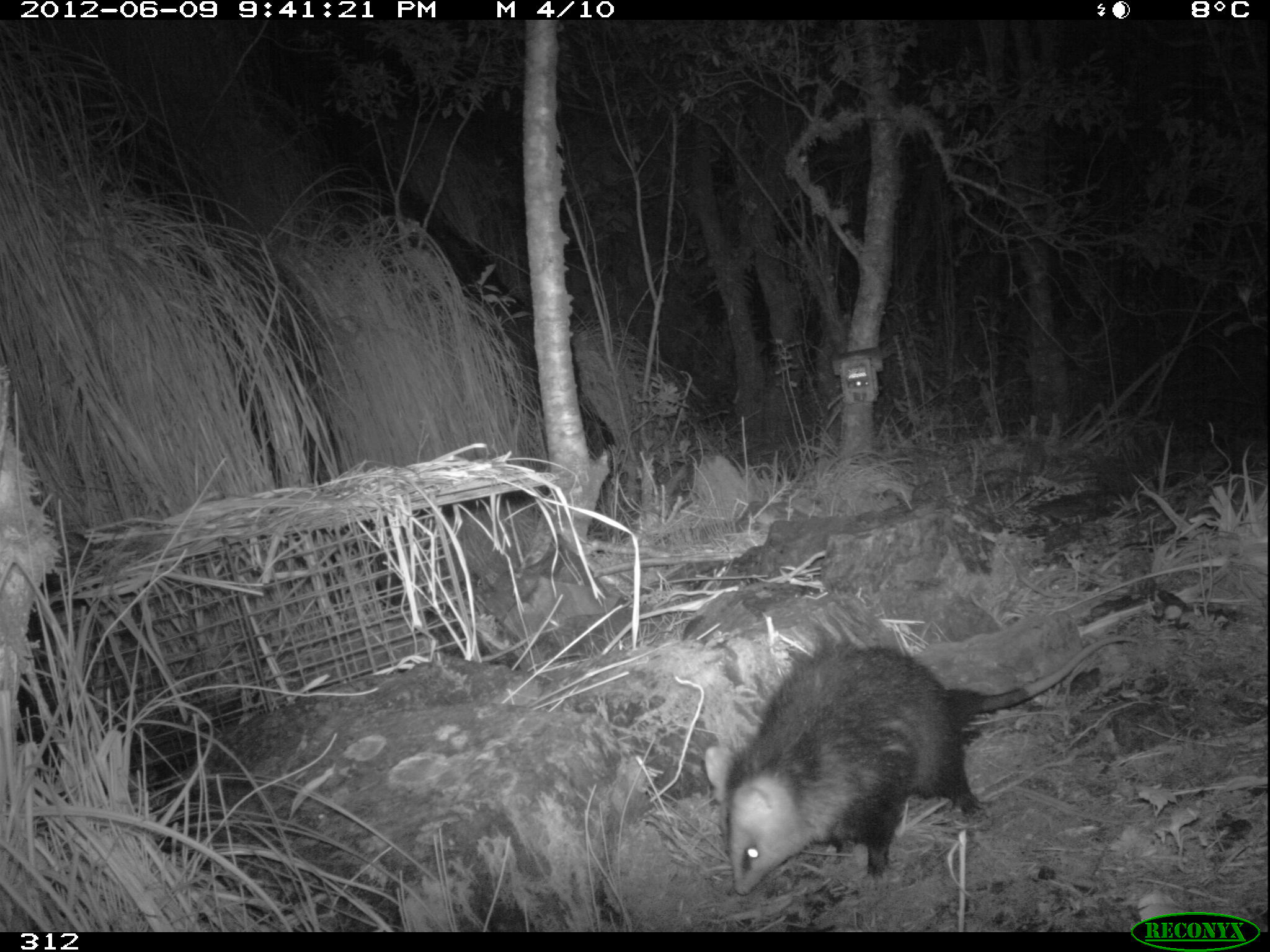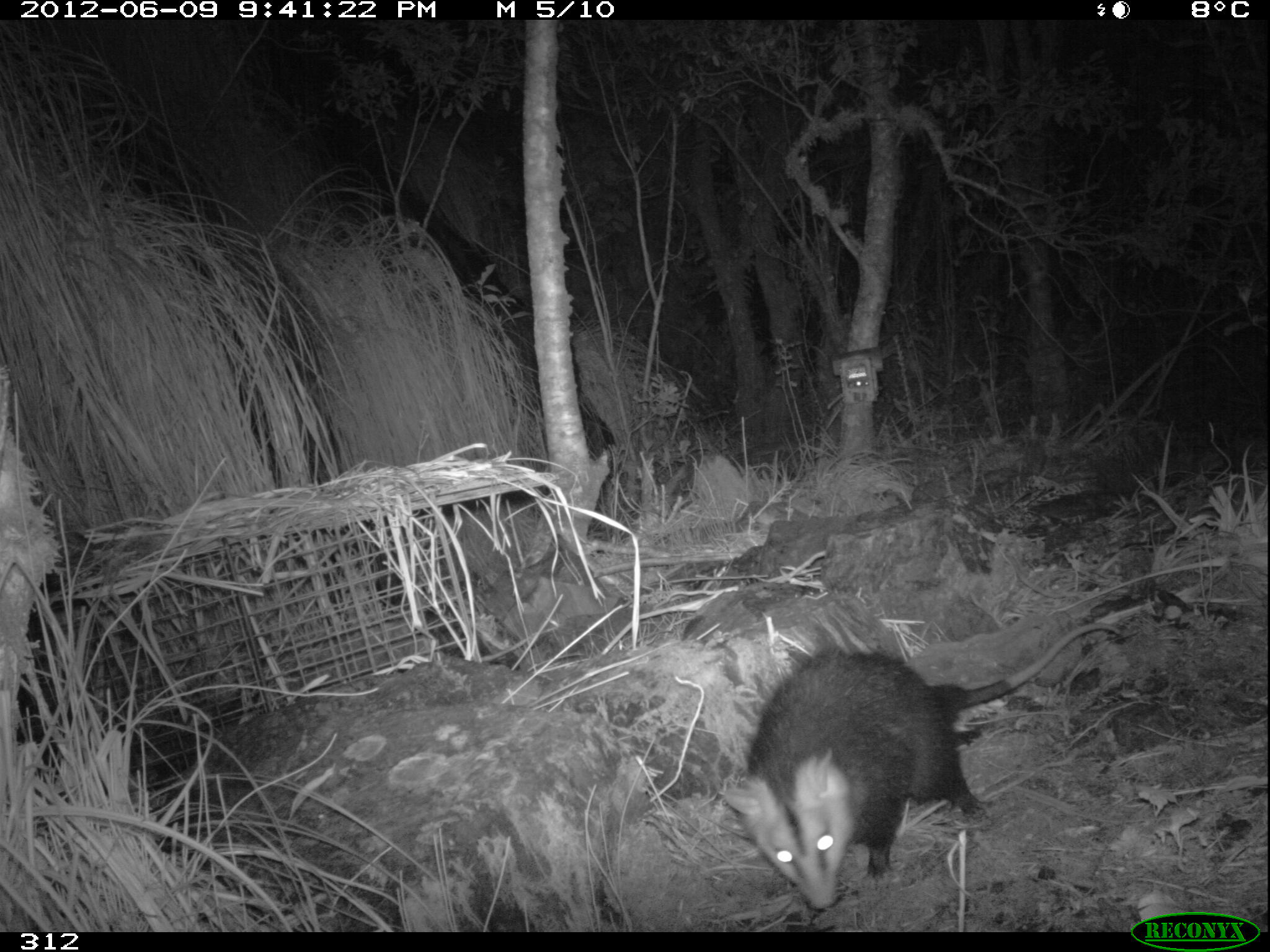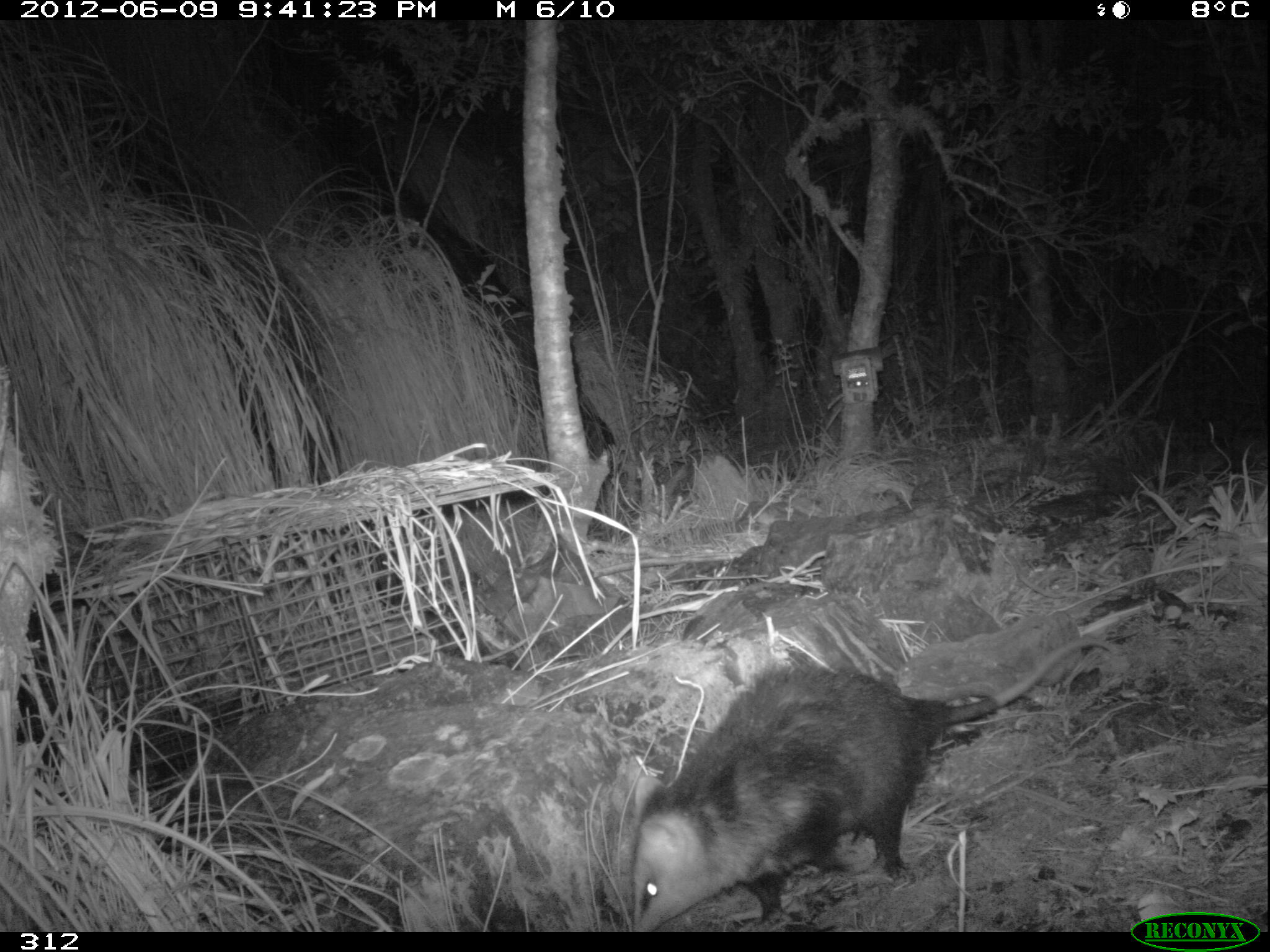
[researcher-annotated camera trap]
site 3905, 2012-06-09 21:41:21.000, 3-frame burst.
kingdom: Animalia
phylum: Chordata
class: Mammalia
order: Didelphimorphia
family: Didelphidae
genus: Didelphis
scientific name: Didelphis pernigra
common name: andean white-eared opossum